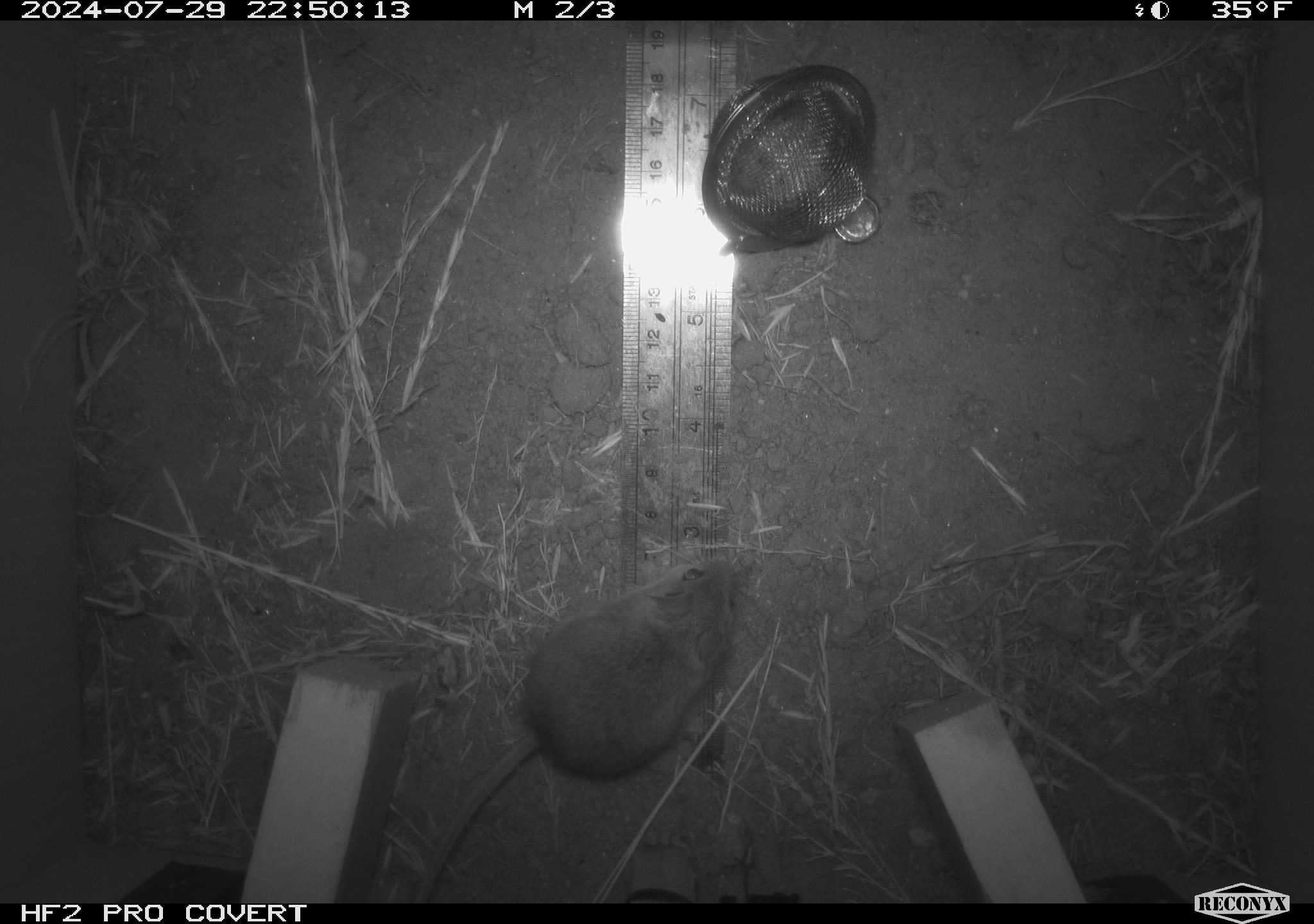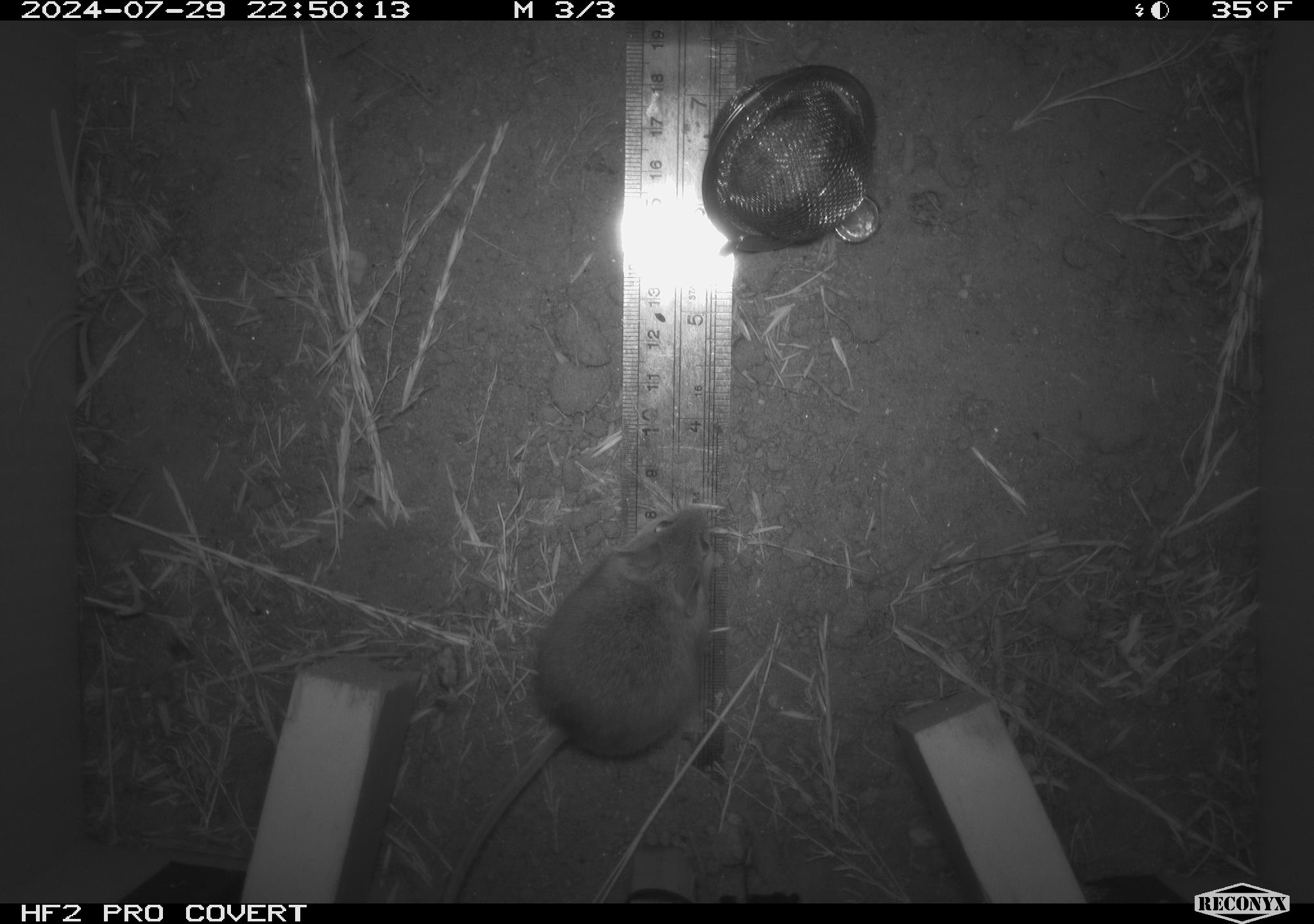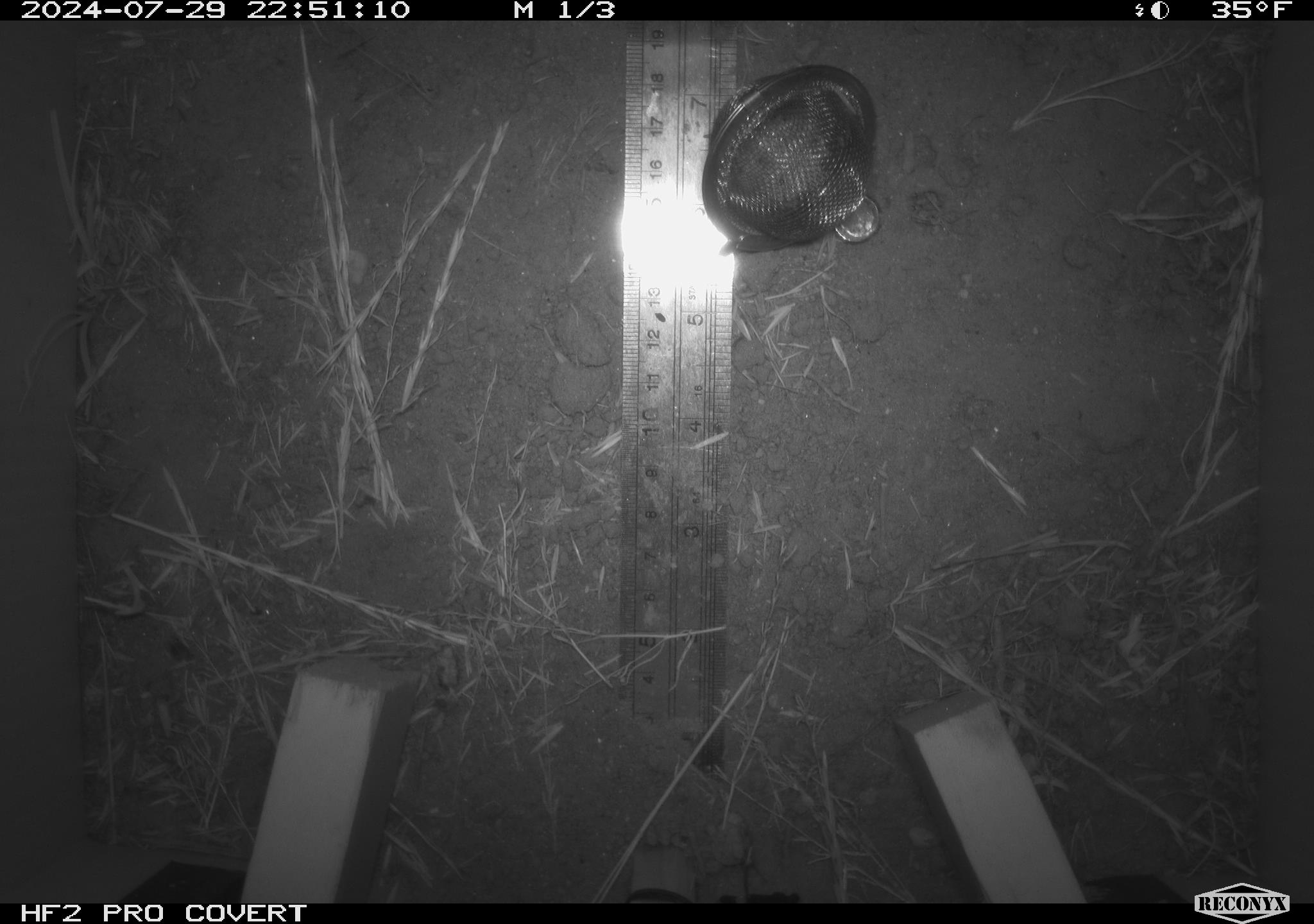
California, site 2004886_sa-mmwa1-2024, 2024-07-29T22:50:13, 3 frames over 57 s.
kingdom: Animalia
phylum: Chordata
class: Mammalia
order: Rodentia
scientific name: Rodentia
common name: mouse species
Mouse species (Rodentia).